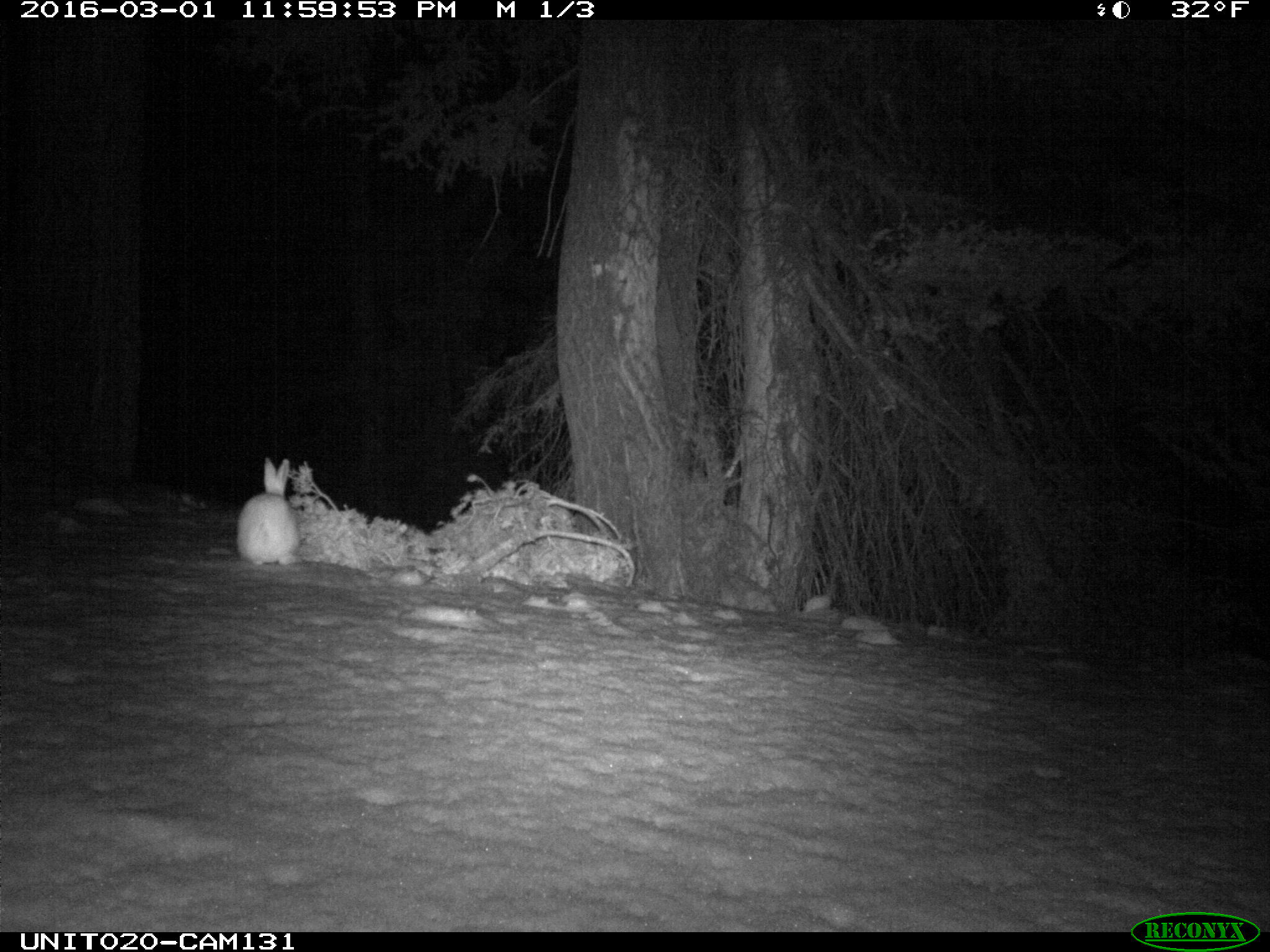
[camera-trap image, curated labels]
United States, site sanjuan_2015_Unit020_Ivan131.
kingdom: Animalia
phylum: Chordata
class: Mammalia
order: Lagomorpha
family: Leporidae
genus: Lepus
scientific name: Lepus americanus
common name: snowshoe hare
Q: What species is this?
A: Lepus americanus (snowshoe hare).